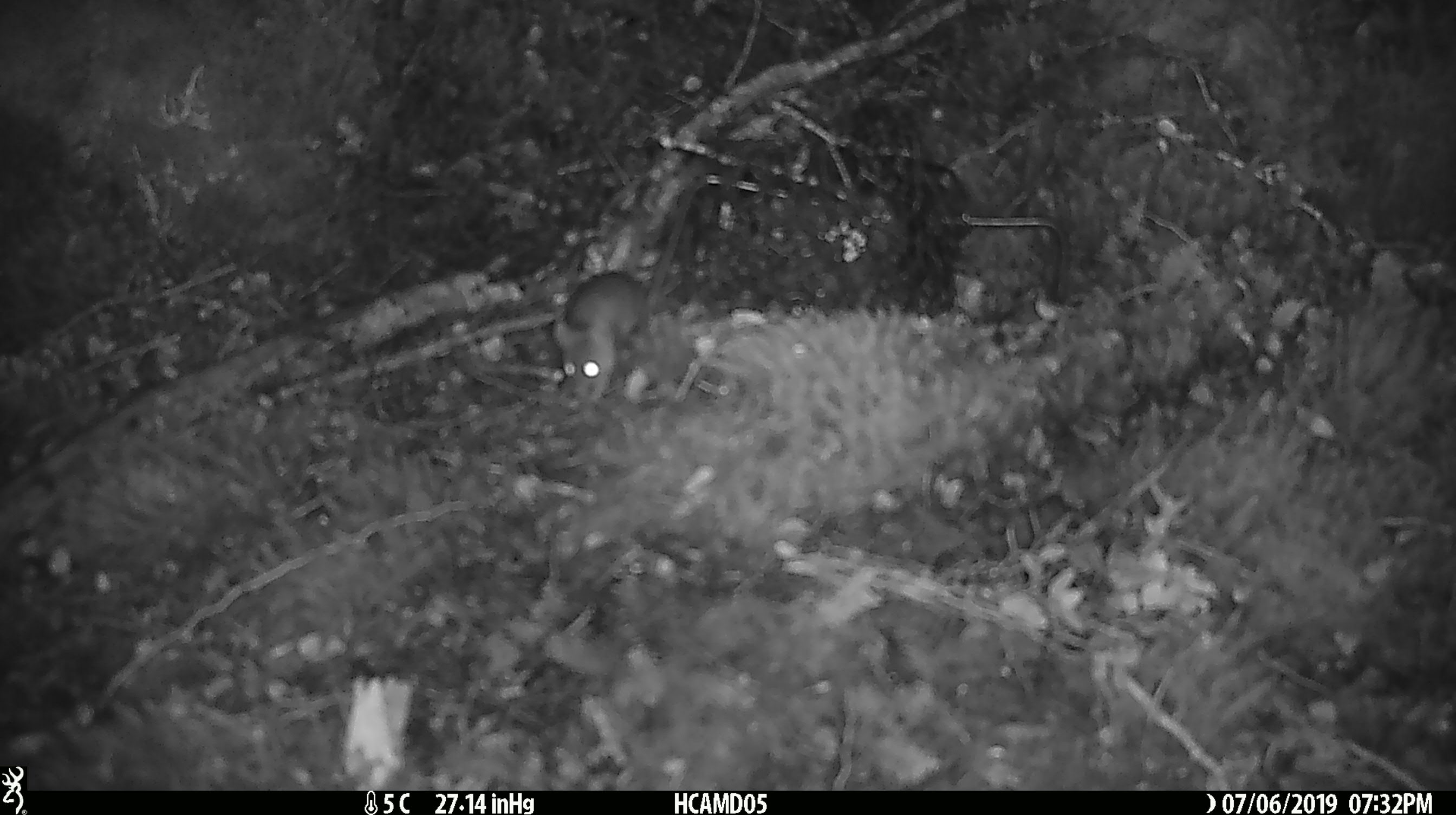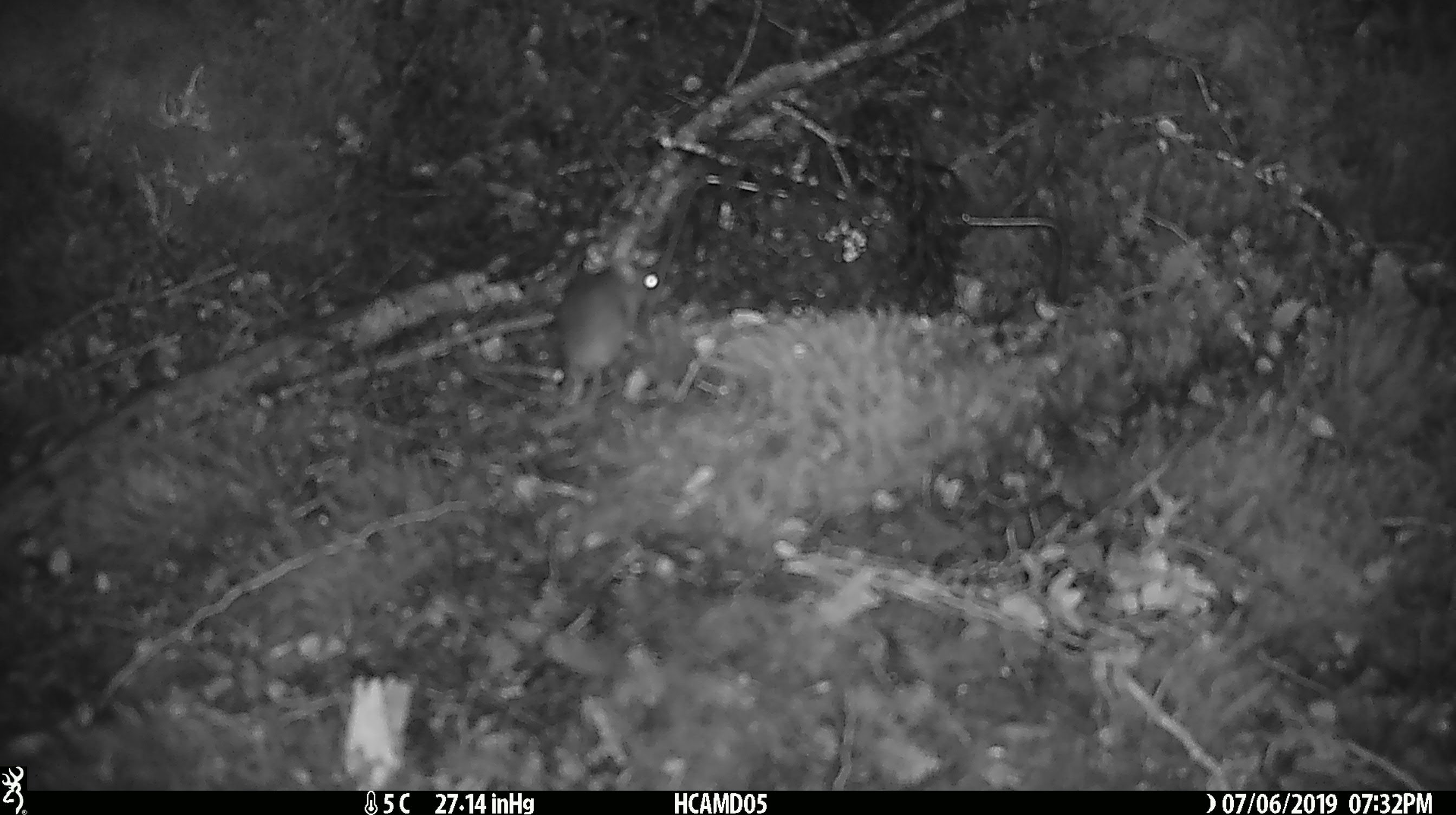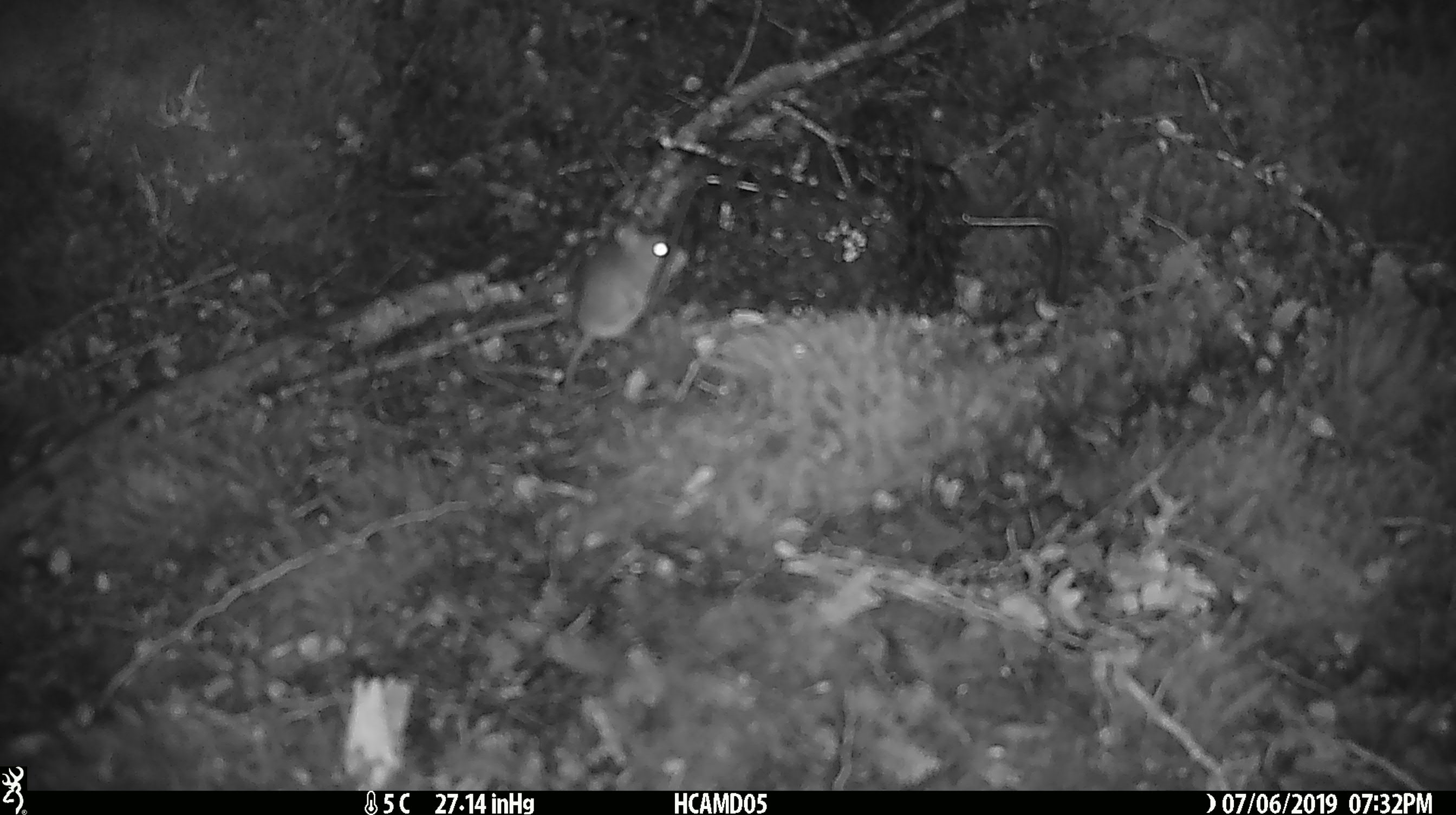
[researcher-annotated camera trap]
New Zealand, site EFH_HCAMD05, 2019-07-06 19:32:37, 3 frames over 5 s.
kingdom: Animalia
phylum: Chordata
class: Mammalia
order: Rodentia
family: Muridae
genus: Mus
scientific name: Mus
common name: mouse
Mouse (Mus).